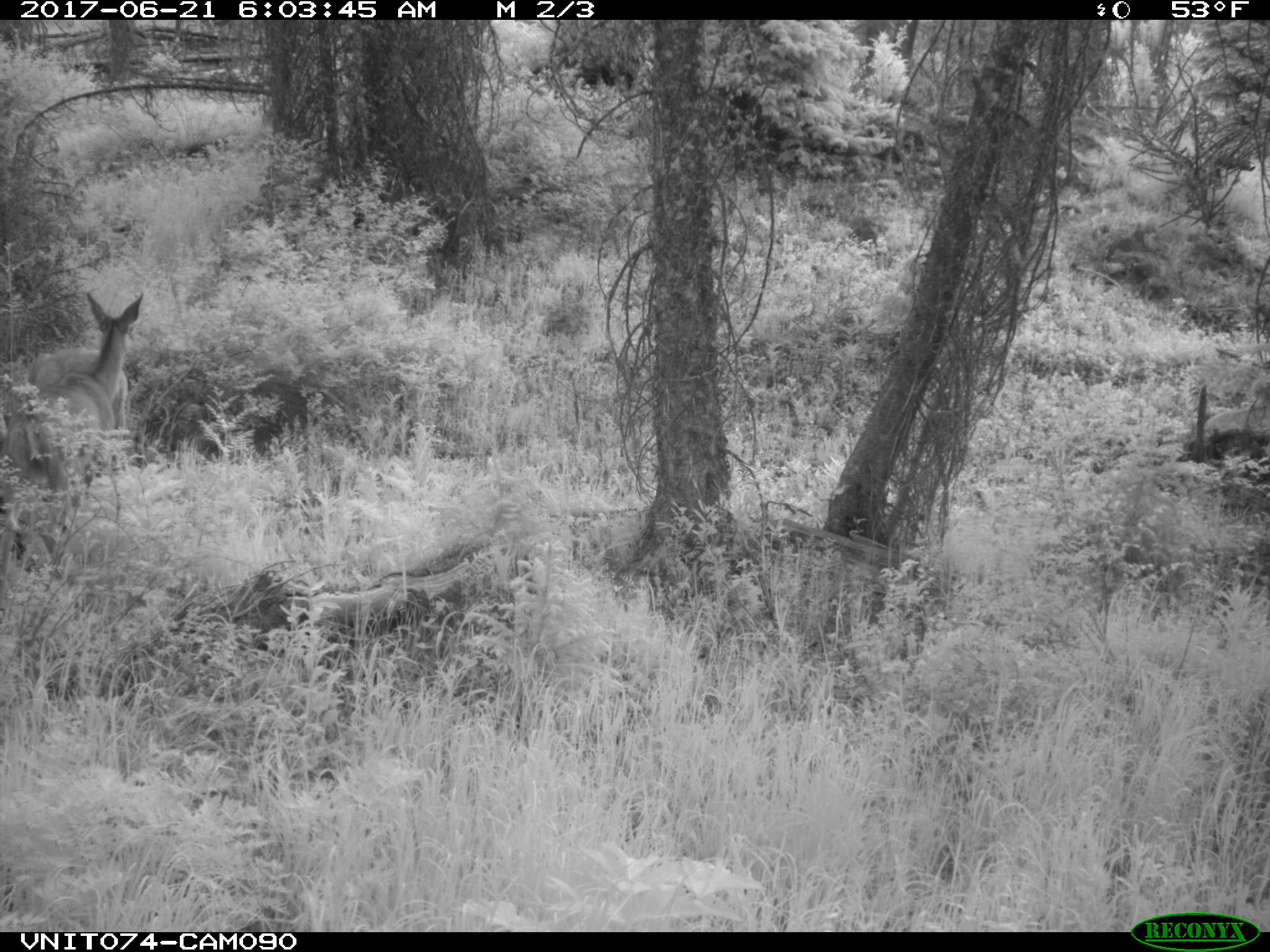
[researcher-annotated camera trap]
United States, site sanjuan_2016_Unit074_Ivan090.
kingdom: Animalia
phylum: Chordata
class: Mammalia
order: Artiodactyla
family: Cervidae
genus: Odocoileus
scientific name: Odocoileus hemionus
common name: mule deer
Odocoileus hemionus (mule deer).